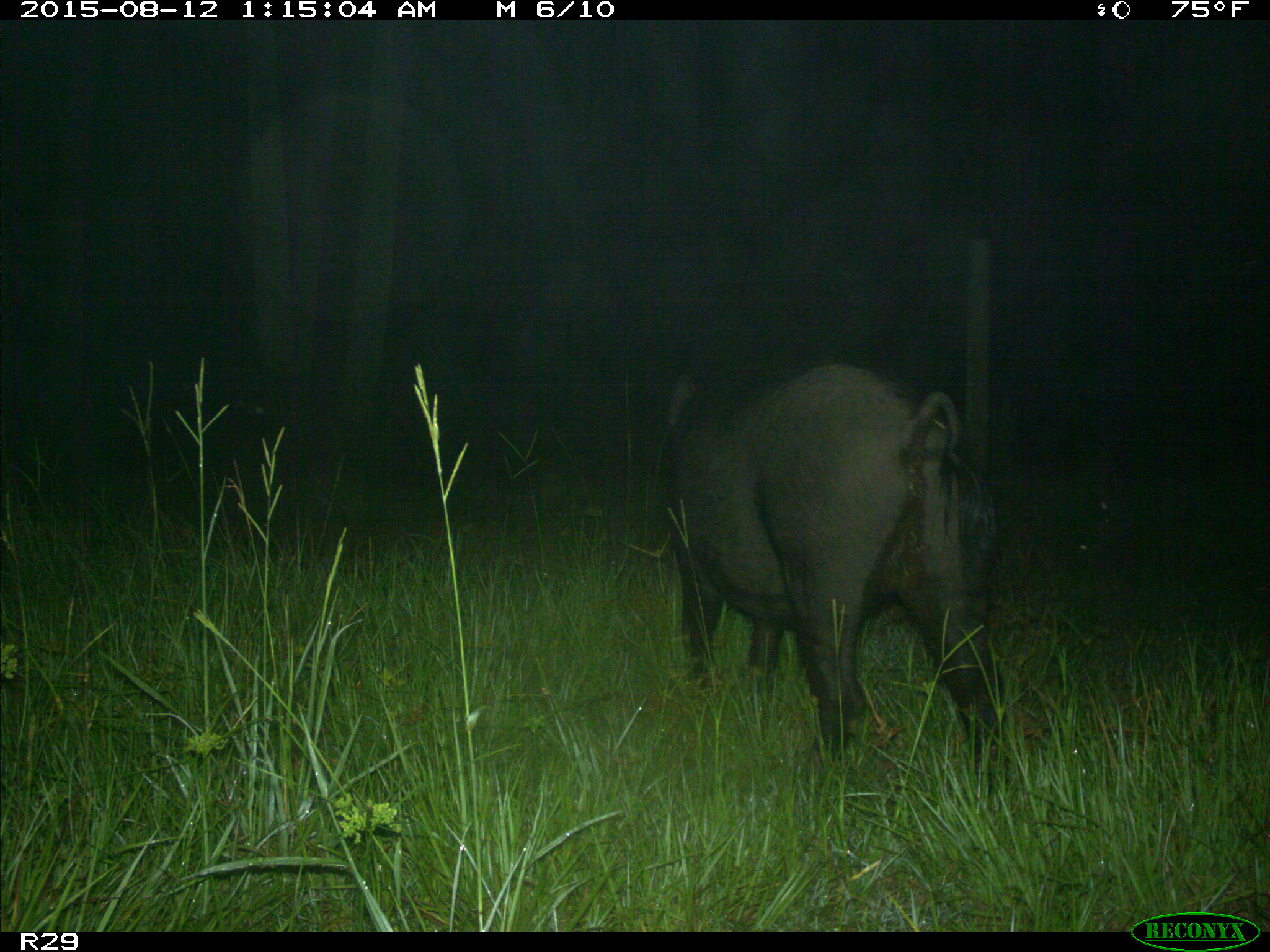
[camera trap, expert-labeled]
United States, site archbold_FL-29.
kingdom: Animalia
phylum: Chordata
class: Mammalia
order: Artiodactyla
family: Suidae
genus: Sus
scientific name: Sus scrofa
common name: wild boar